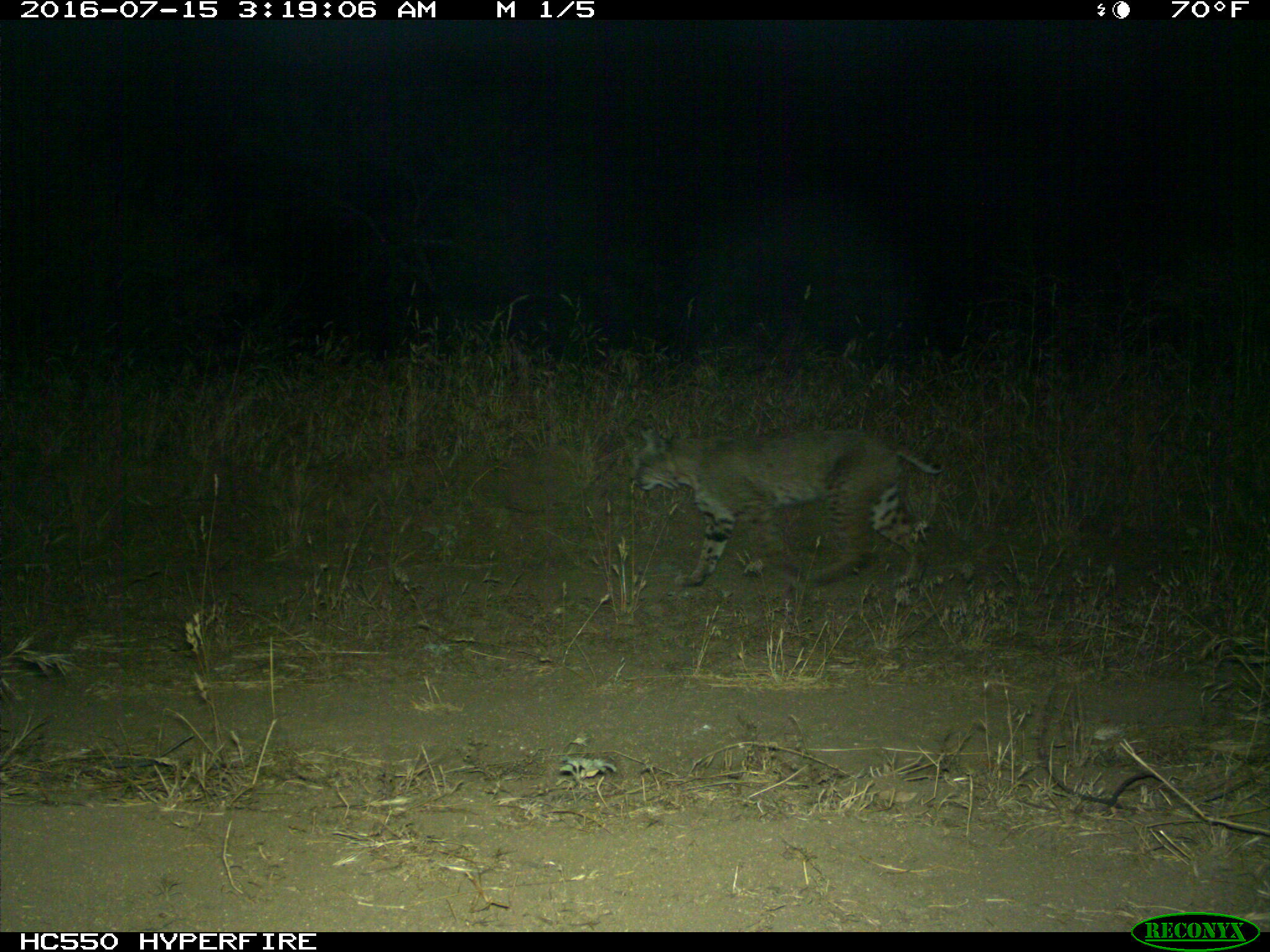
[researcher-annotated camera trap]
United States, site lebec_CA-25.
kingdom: Animalia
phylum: Chordata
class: Mammalia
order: Carnivora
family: Felidae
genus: Lynx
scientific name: Lynx rufus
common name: bobcat